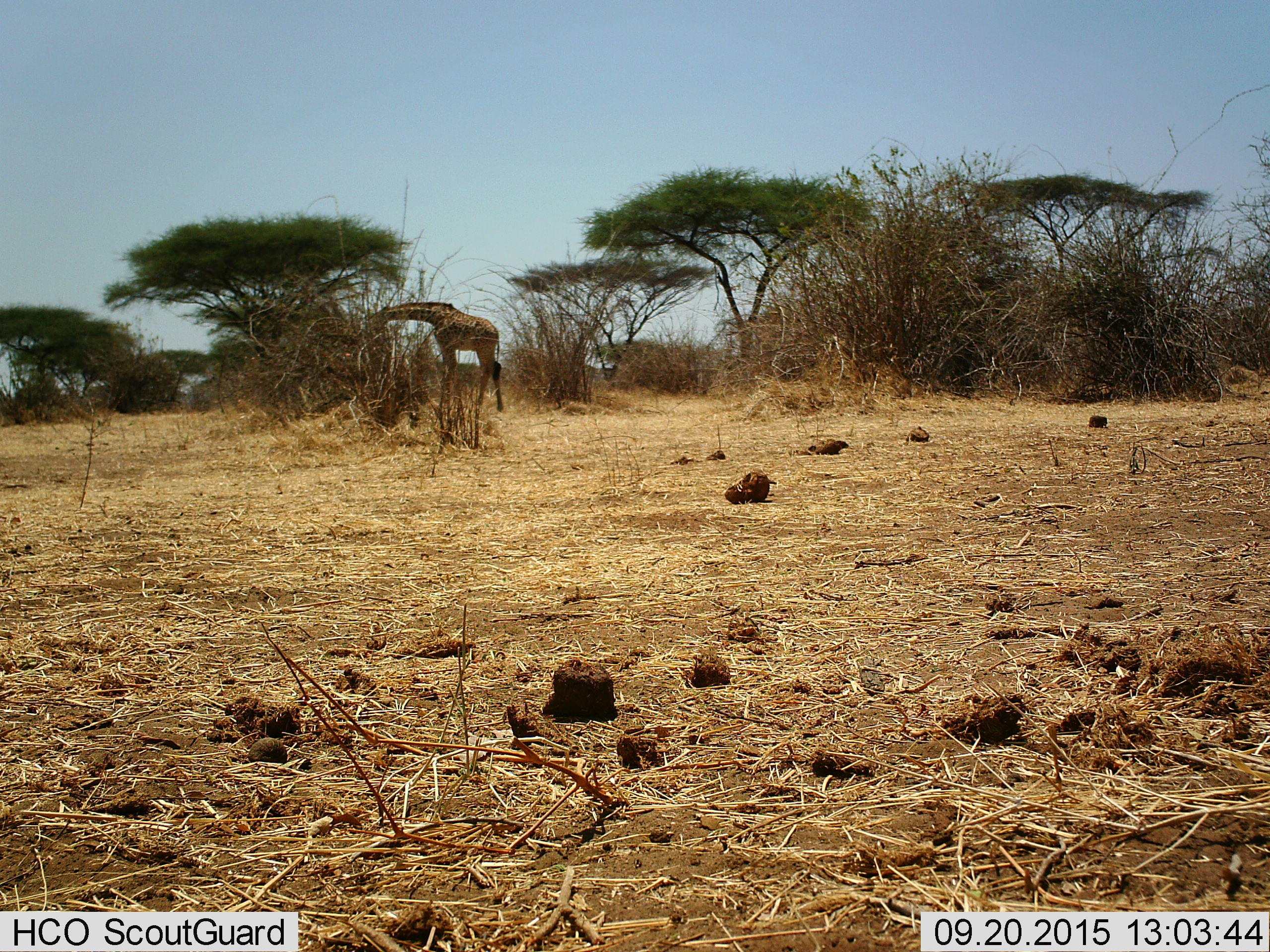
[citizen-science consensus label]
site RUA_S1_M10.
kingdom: Animalia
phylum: Chordata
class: Mammalia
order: Artiodactyla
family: Giraffidae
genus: Giraffa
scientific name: Giraffa camelopardalis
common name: giraffe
Giraffe (Giraffa camelopardalis), count 1. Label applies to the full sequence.